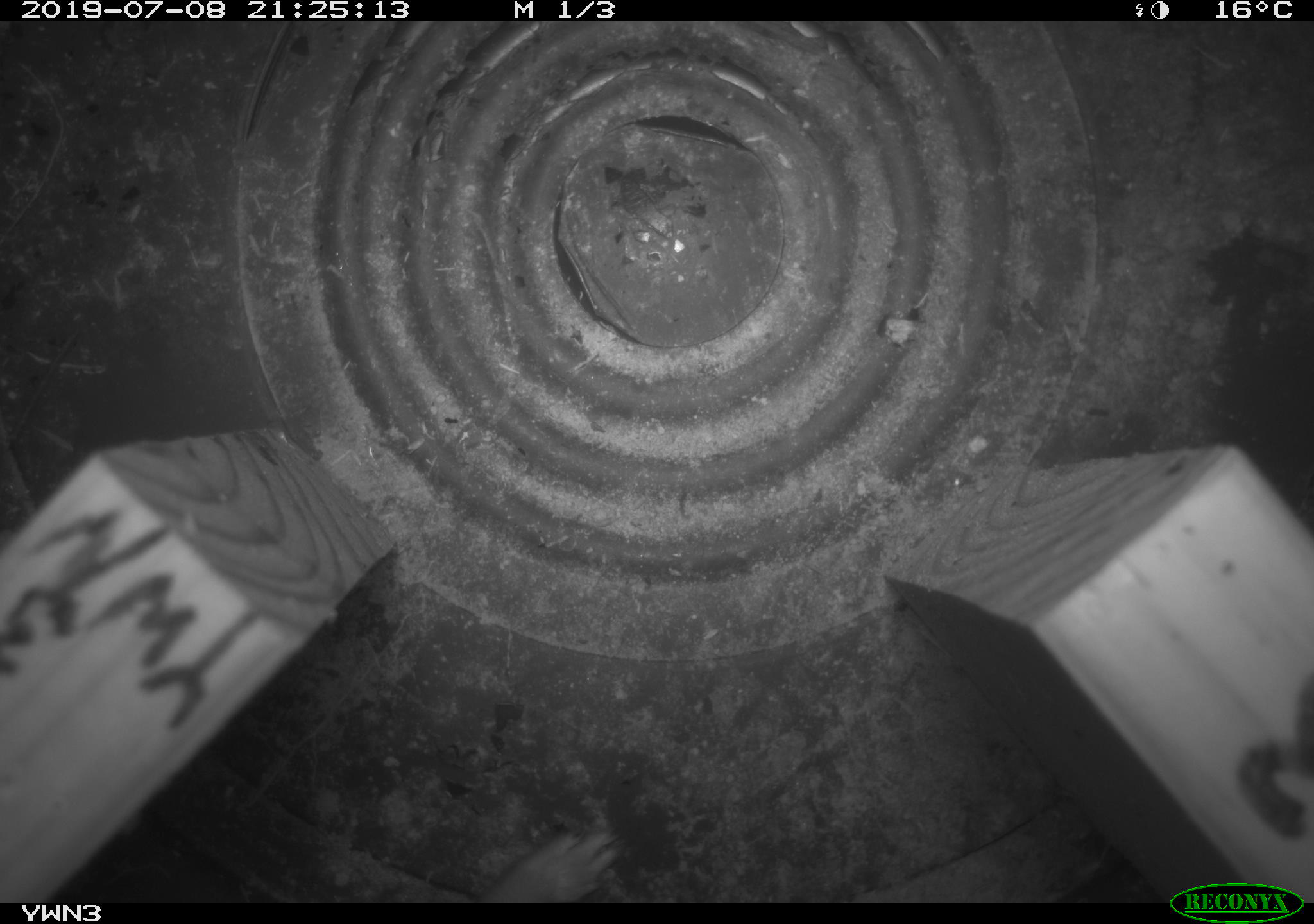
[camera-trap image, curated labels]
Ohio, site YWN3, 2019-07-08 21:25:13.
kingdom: Animalia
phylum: Chordata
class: Mammalia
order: Carnivora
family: Mustelidae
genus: Neogale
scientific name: Neogale frenata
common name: long-tailed weasel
Long-tailed weasel (Neogale frenata).